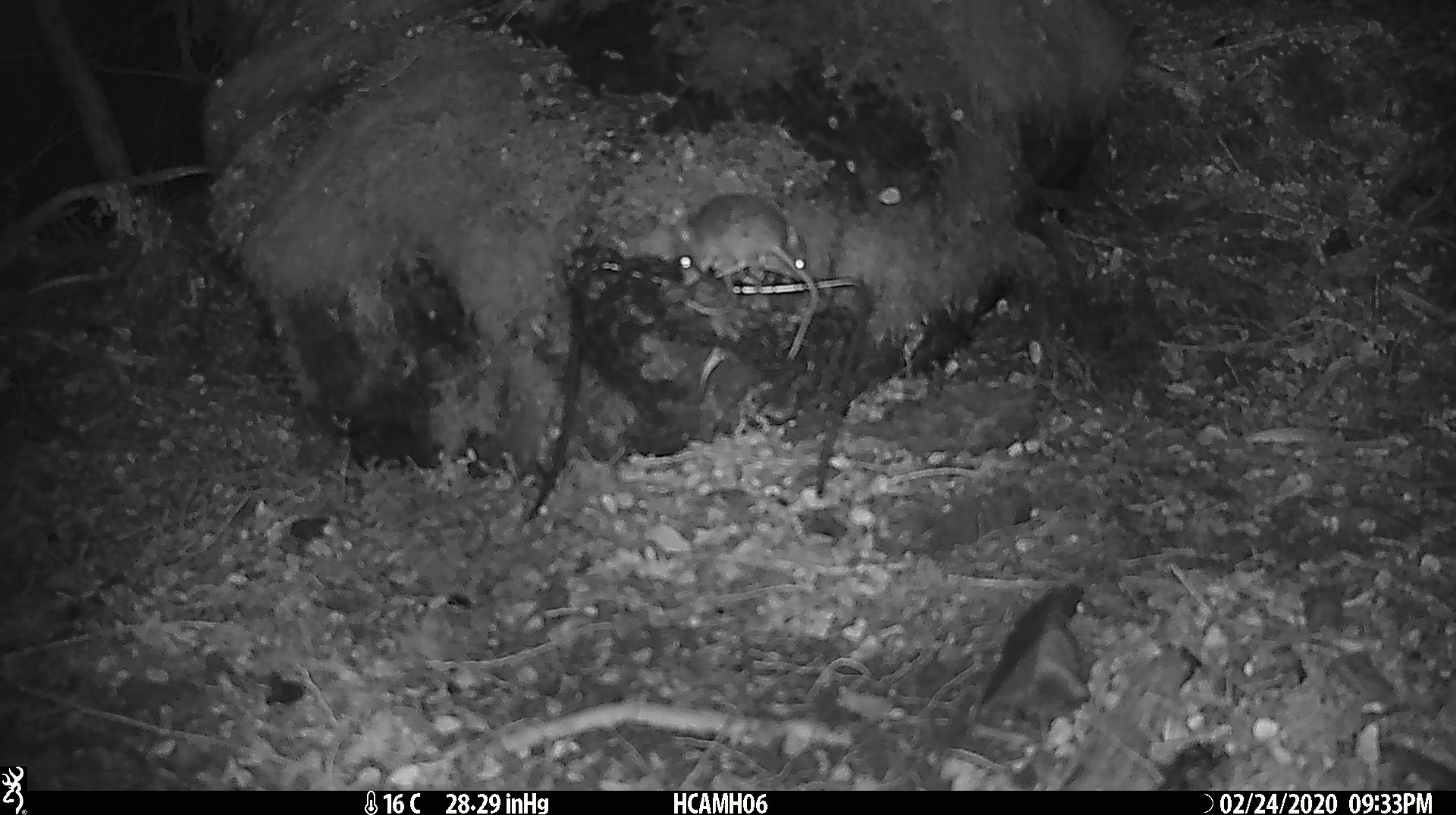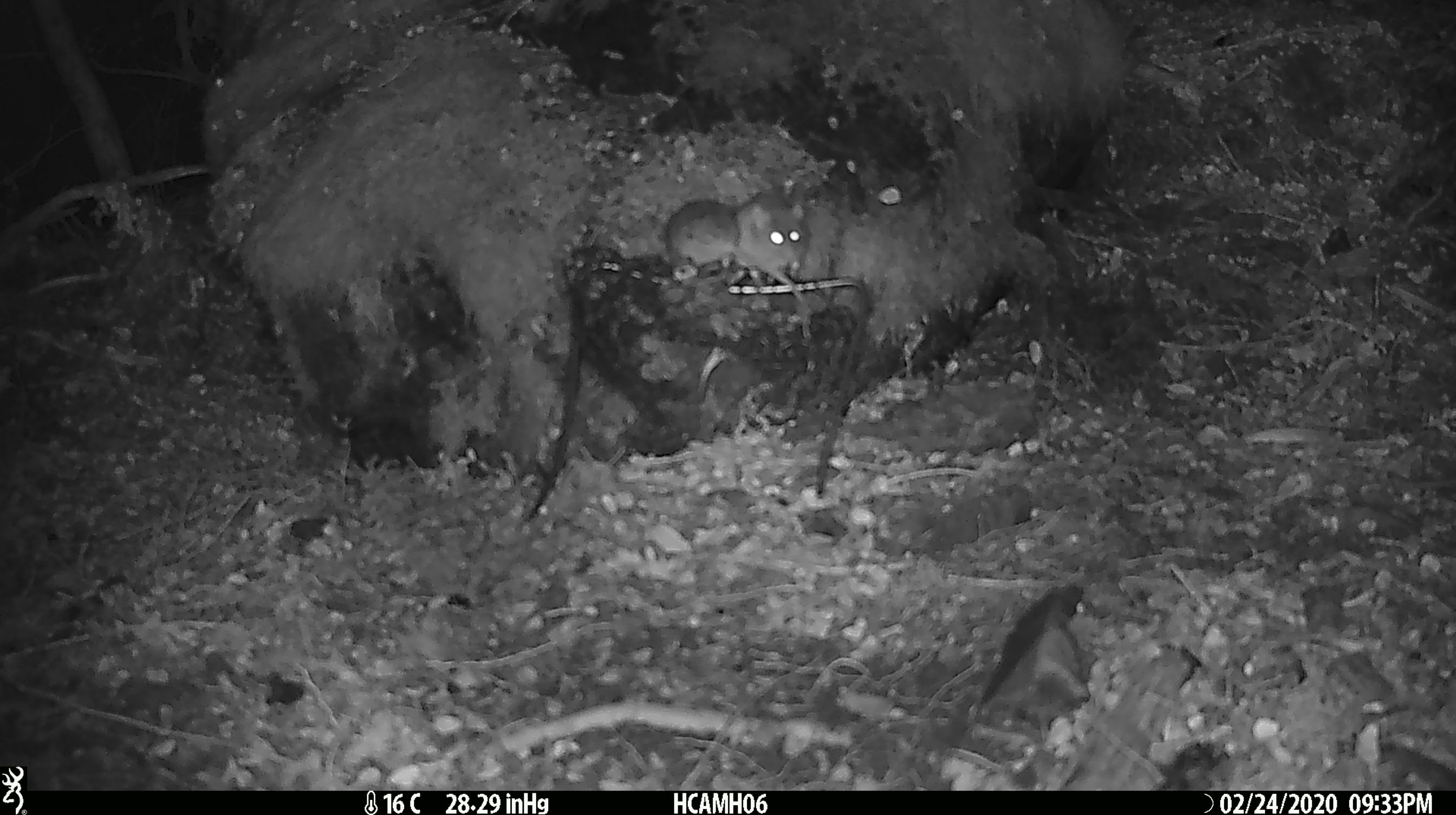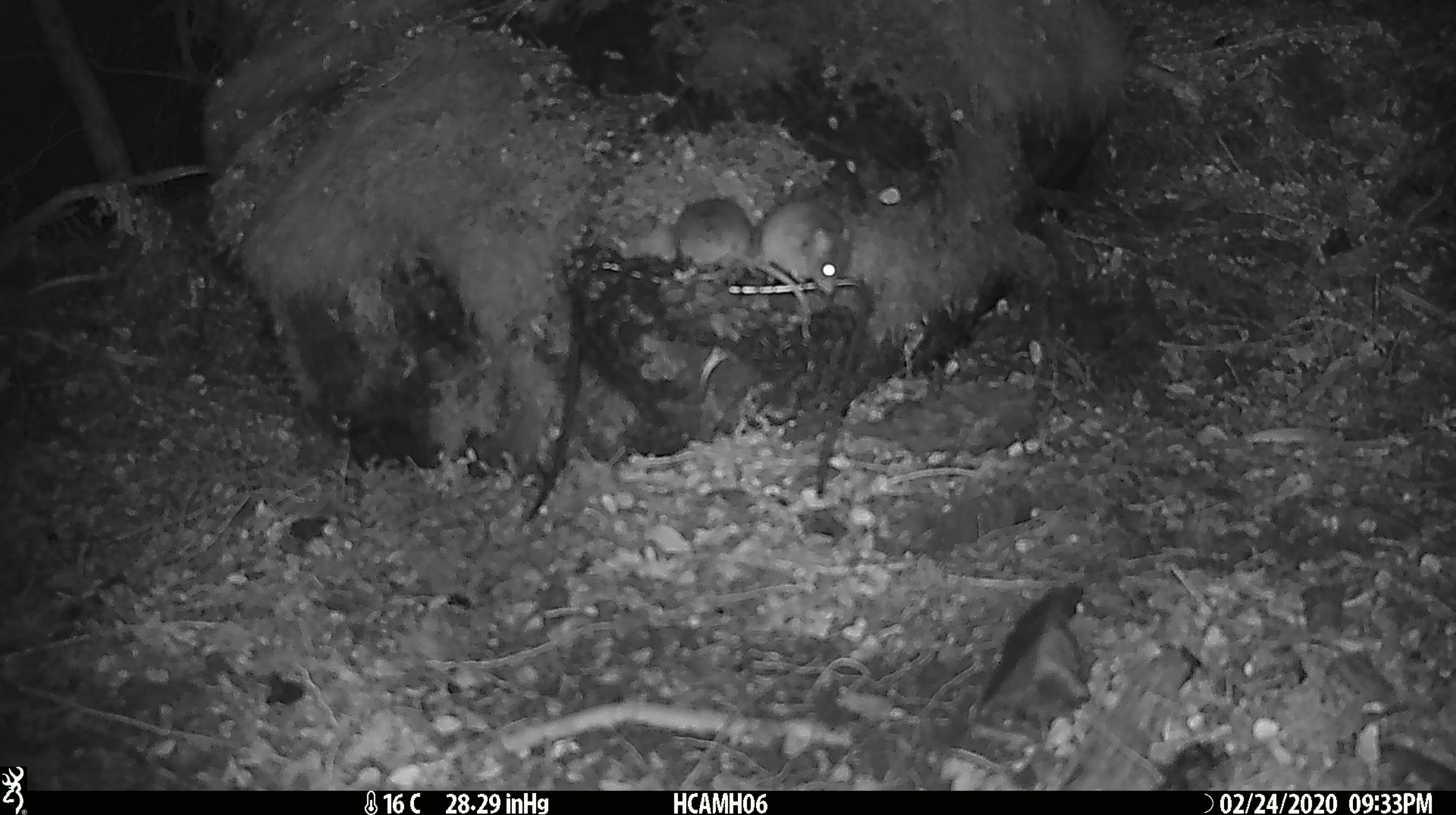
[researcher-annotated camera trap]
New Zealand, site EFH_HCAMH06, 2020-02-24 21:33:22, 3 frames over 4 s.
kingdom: Animalia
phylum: Chordata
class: Mammalia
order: Rodentia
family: Muridae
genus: Mus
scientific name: Mus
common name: mouse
Mouse (Mus).